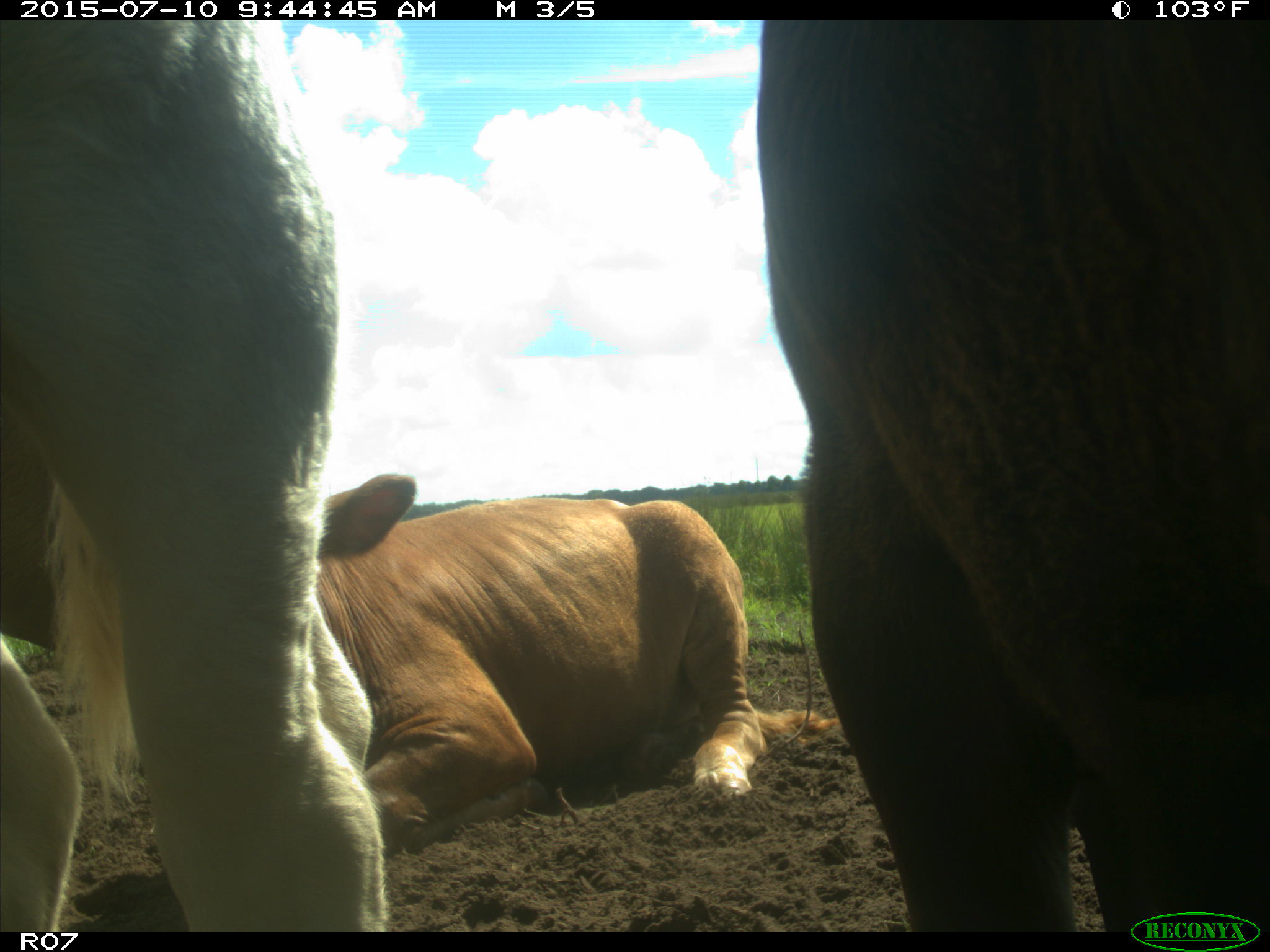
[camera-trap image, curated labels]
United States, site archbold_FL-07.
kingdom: Animalia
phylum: Chordata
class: Mammalia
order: Artiodactyla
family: Bovidae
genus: Bos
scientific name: Bos taurus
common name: domestic cow